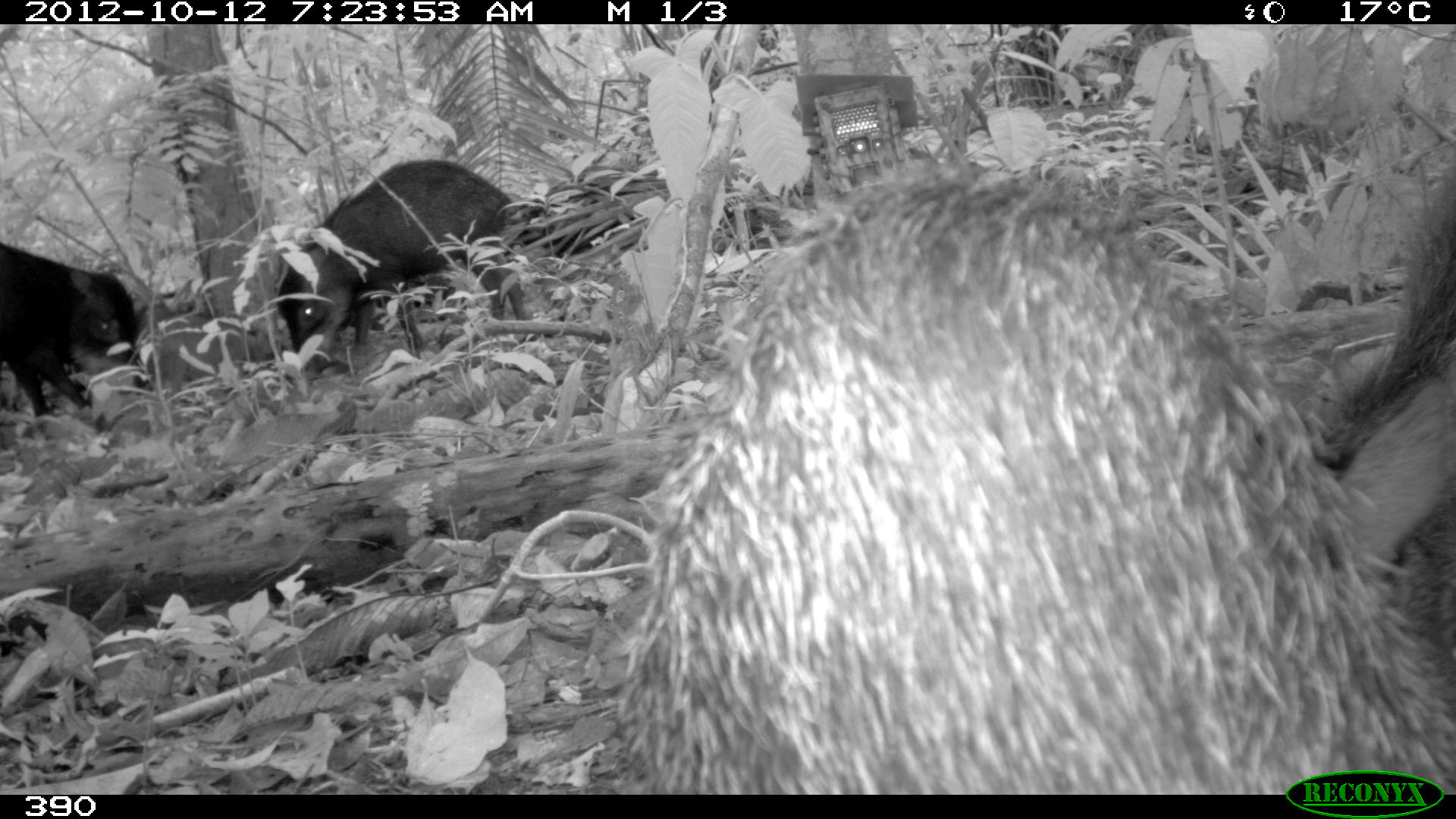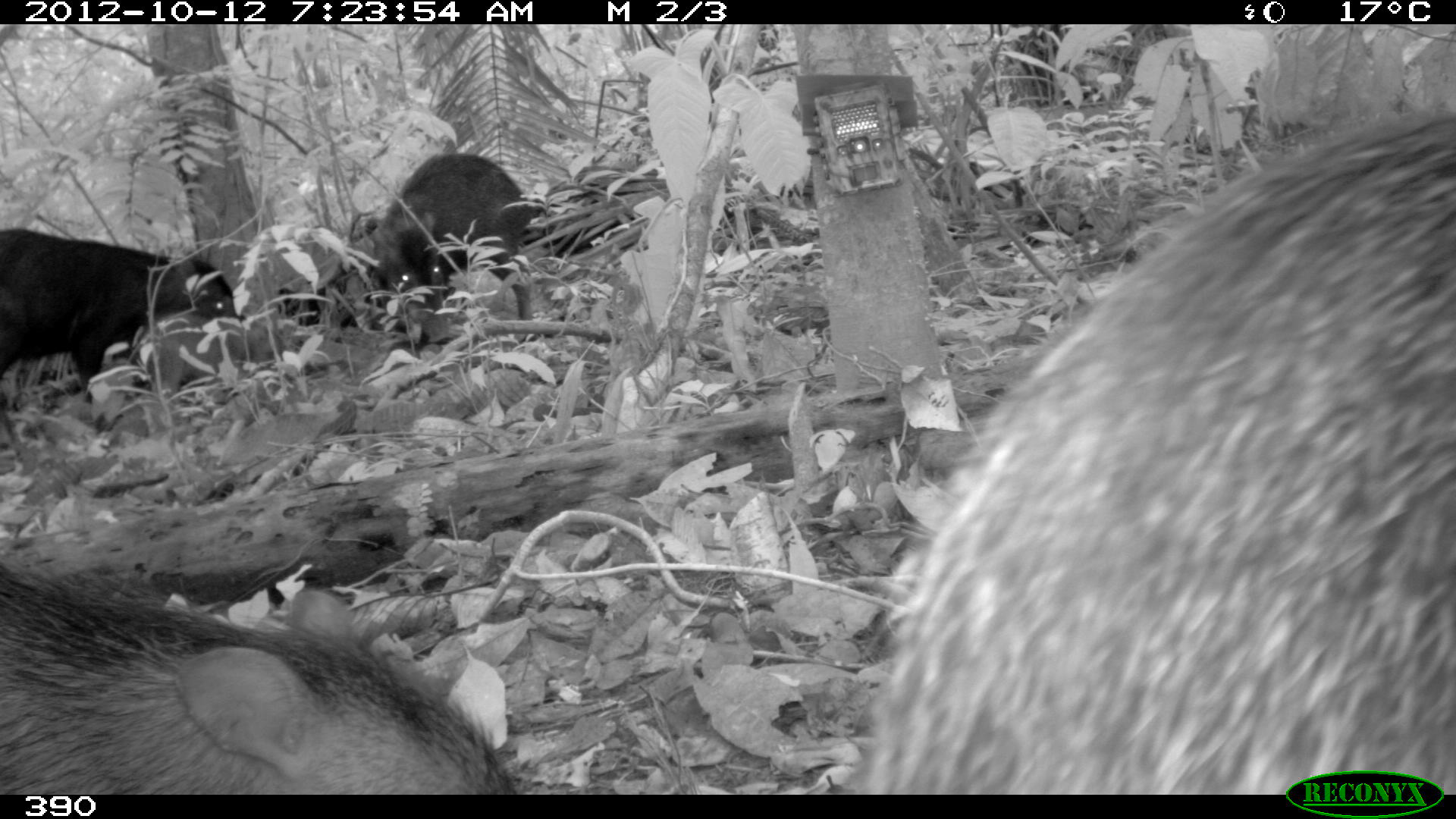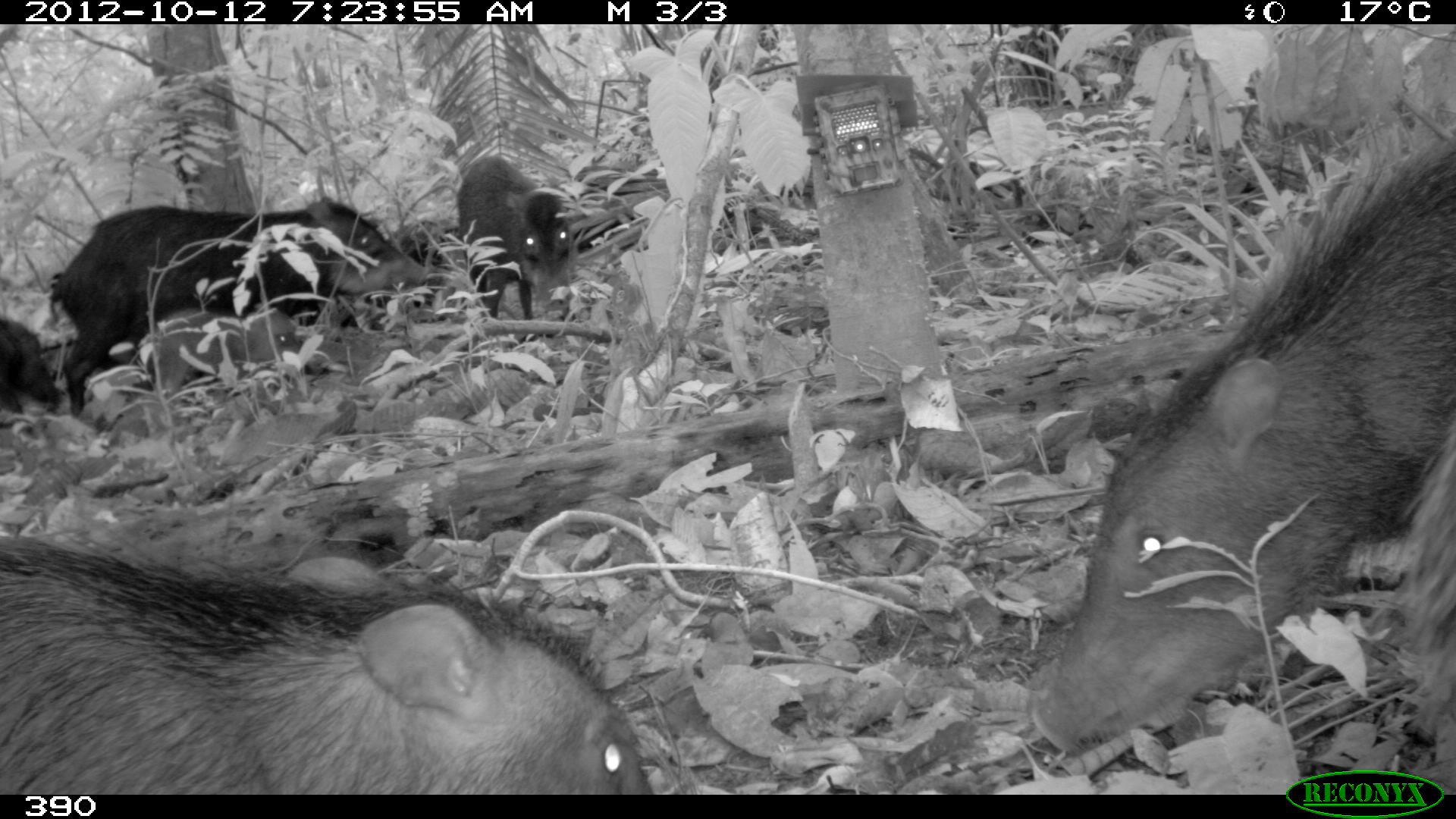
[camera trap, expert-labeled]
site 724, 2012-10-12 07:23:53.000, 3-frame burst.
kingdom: Animalia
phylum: Chordata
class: Mammalia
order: Artiodactyla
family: Tayassuidae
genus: Tayassu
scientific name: Tayassu pecari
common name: white-lipped peccary